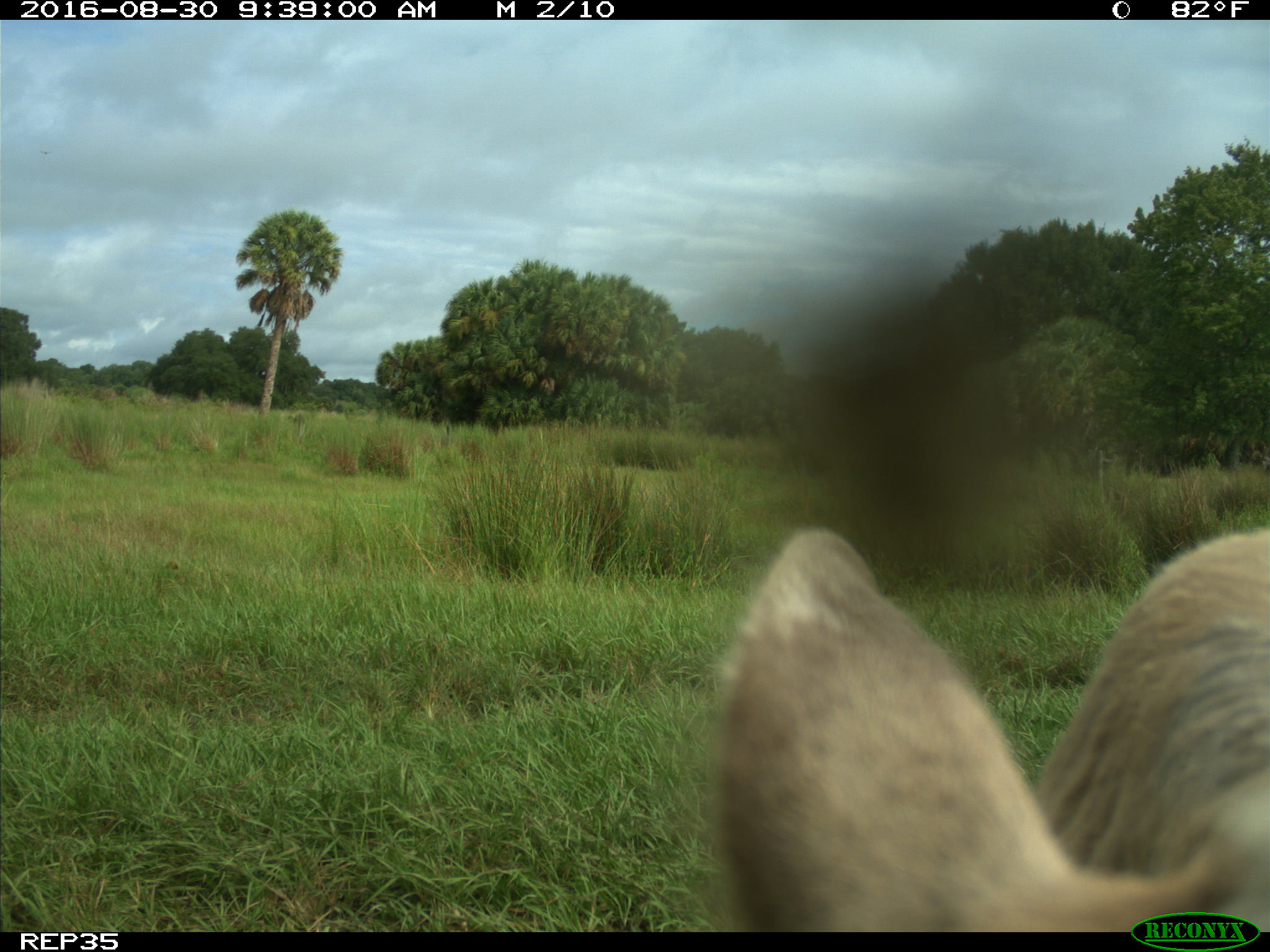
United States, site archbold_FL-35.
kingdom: Animalia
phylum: Chordata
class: Mammalia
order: Artiodactyla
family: Bovidae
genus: Bos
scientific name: Bos taurus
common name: domestic cow